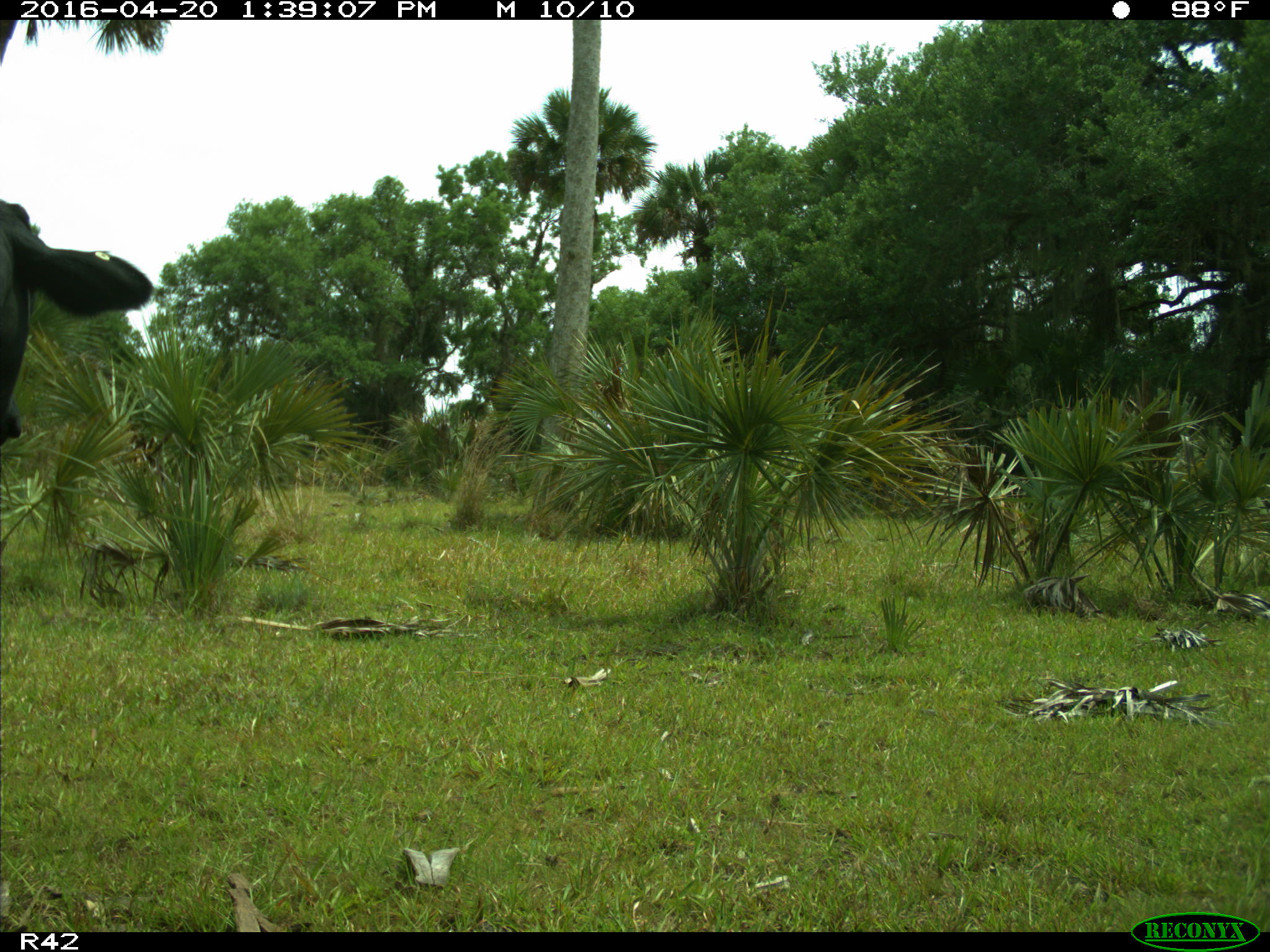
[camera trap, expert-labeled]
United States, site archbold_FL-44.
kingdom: Animalia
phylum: Chordata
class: Mammalia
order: Artiodactyla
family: Bovidae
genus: Bos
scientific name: Bos taurus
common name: domestic cow